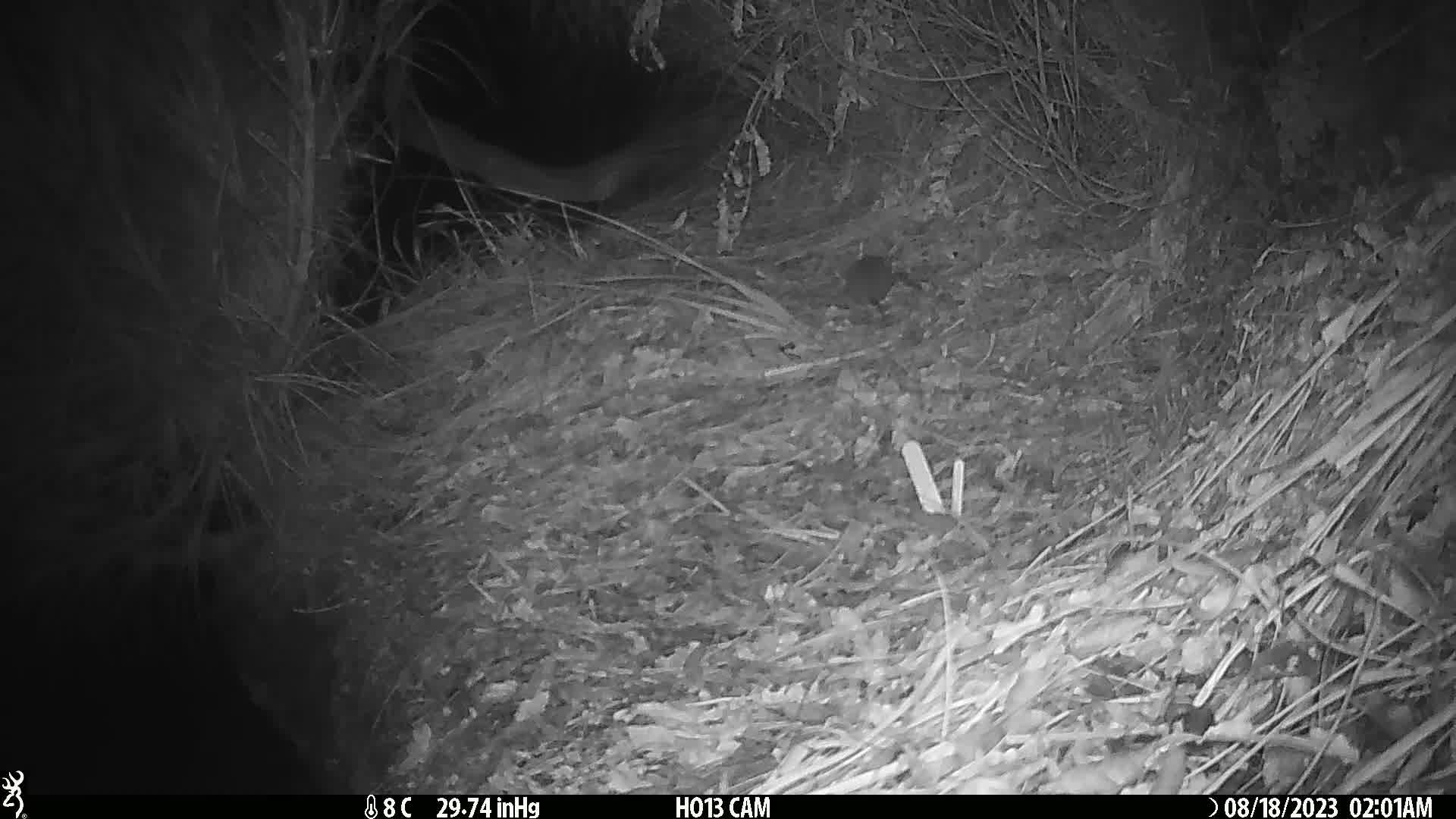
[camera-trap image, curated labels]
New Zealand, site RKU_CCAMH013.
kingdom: Animalia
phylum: Chordata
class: Mammalia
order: Rodentia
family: Muridae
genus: Rattus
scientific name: Rattus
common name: rat